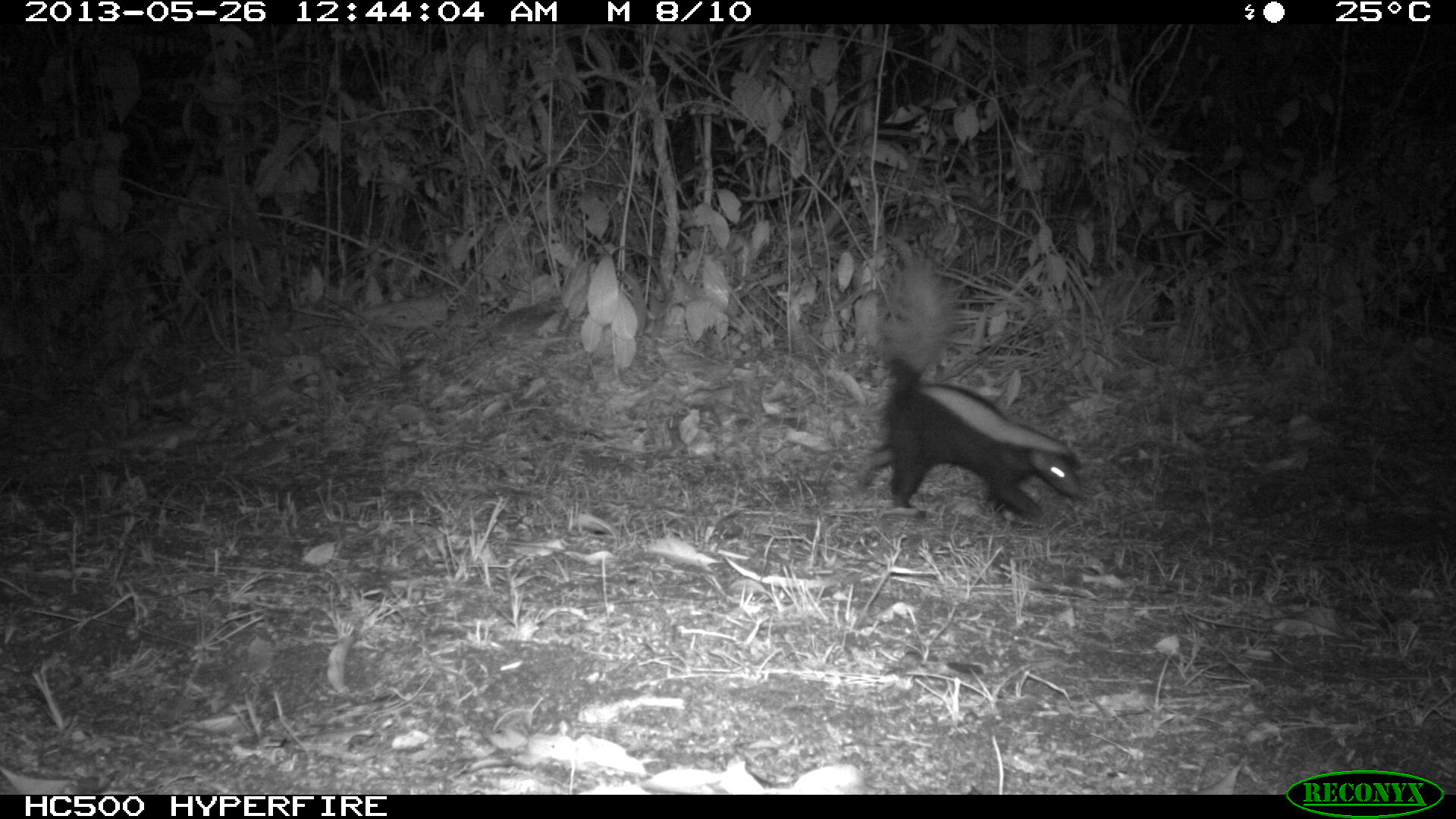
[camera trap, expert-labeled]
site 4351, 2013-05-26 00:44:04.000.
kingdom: Animalia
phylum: Chordata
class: Mammalia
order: Carnivora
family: Mephitidae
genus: Conepatus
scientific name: Conepatus semistriatus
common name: striped hog-nosed skunk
Conepatus semistriatus (striped hog-nosed skunk), count 1.